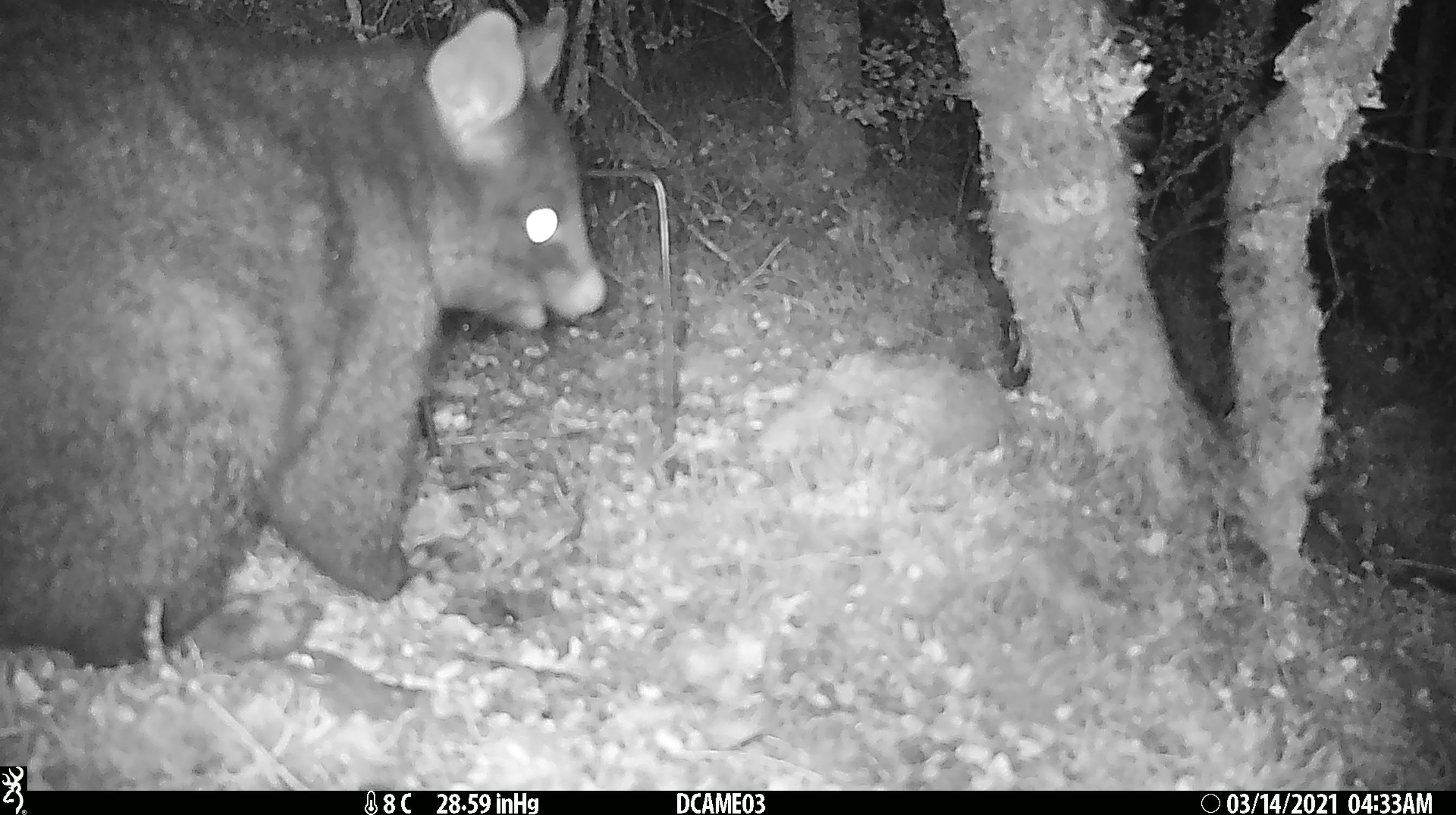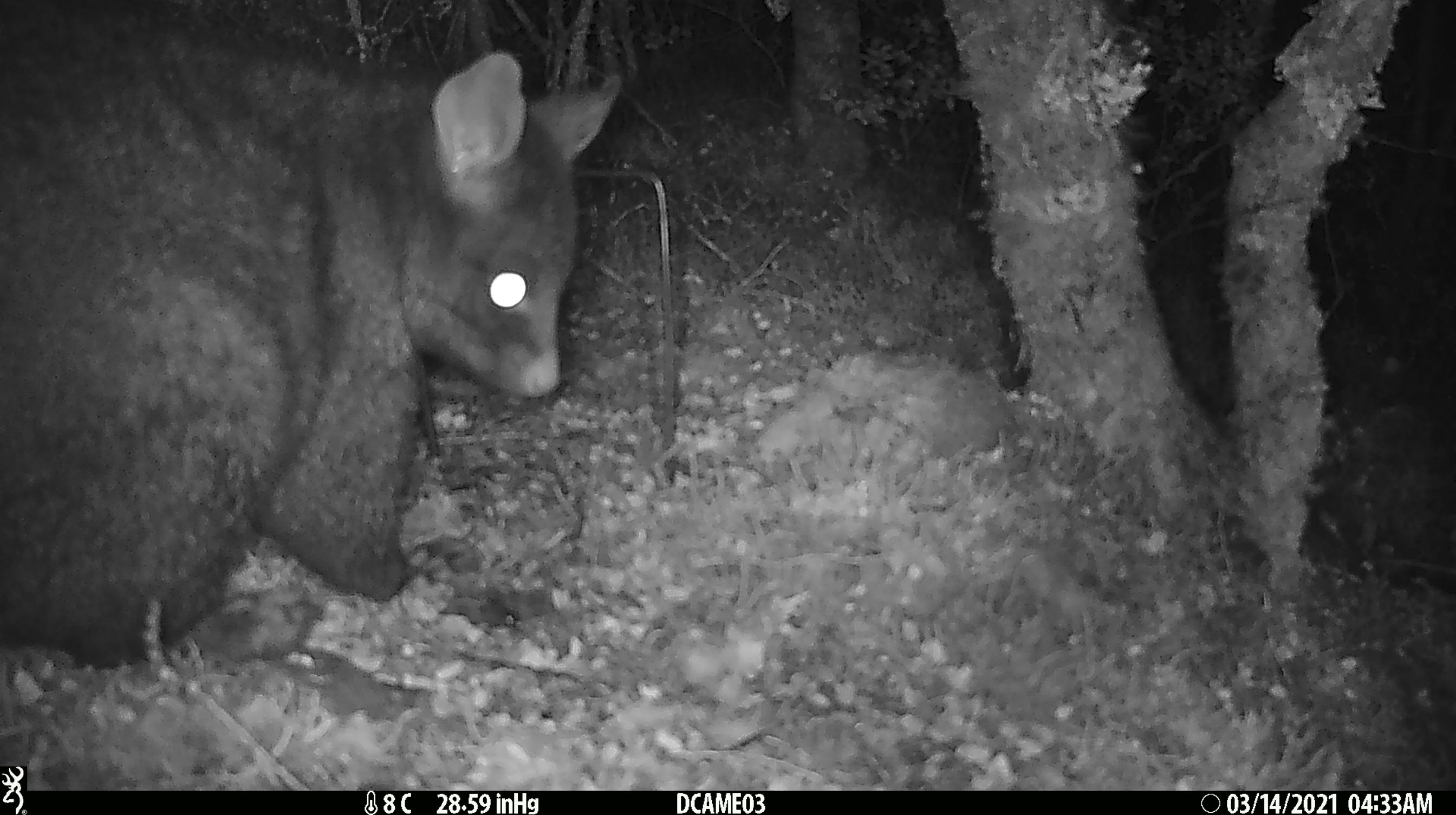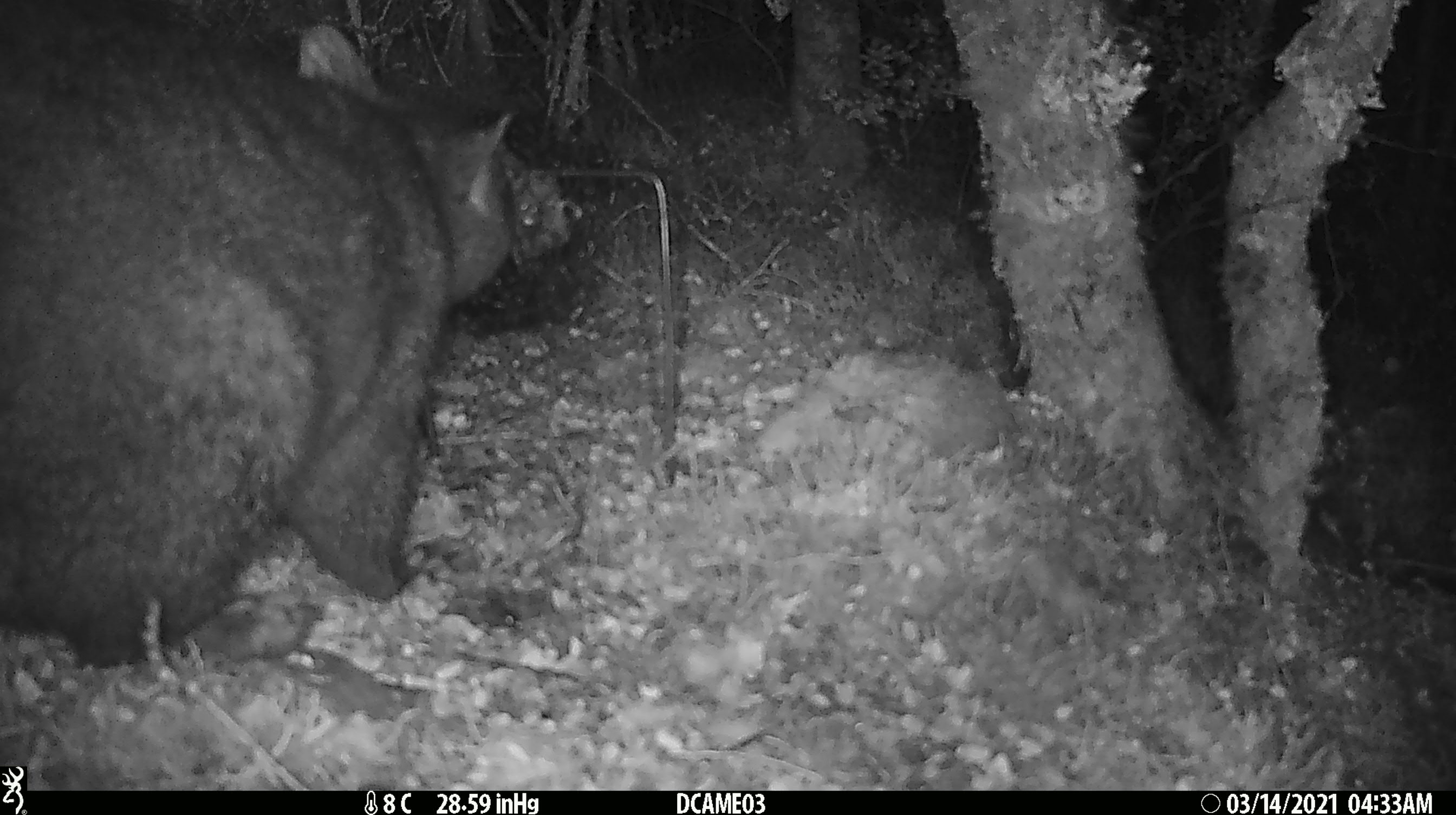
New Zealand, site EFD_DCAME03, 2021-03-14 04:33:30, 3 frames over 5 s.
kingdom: Animalia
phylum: Chordata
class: Mammalia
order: Diprotodontia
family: Phalangeridae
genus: Trichosurus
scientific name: Trichosurus vulpecula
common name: common brushtail possum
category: possum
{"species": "possum (common brushtail possum) (Trichosurus vulpecula)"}